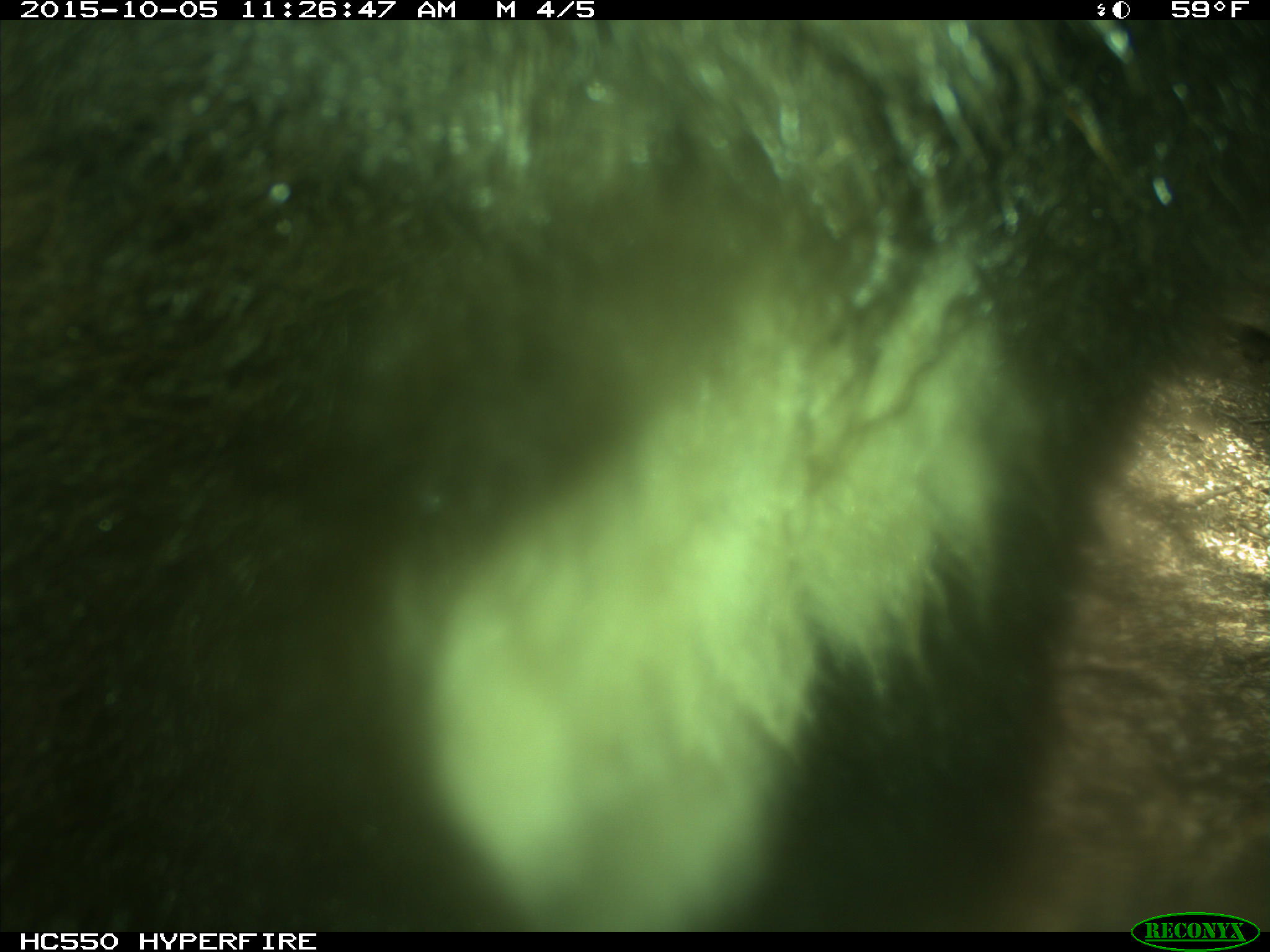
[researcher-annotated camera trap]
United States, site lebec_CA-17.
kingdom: Animalia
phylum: Chordata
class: Mammalia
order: Carnivora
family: Ursidae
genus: Ursus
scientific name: Ursus americanus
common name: american black bear